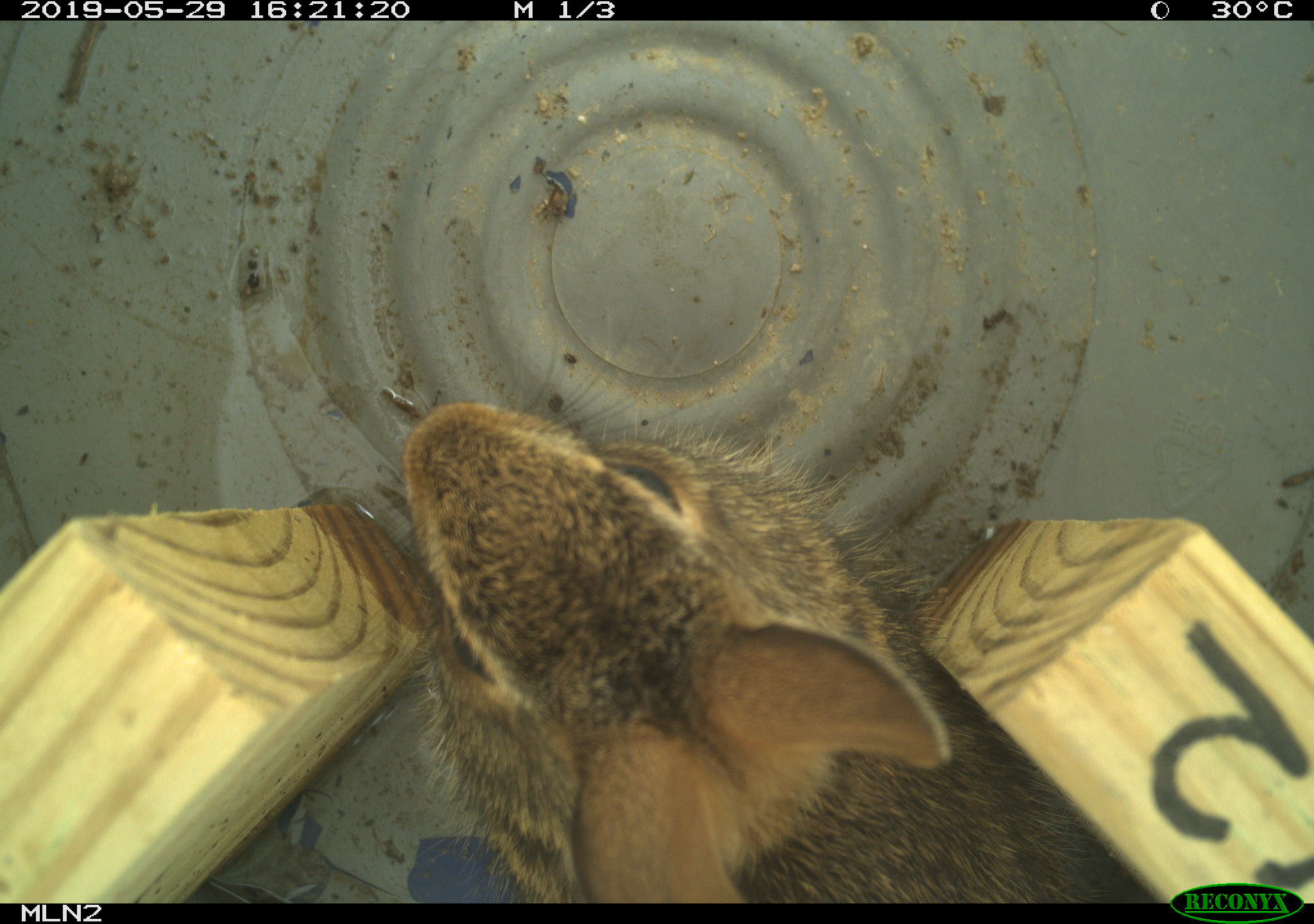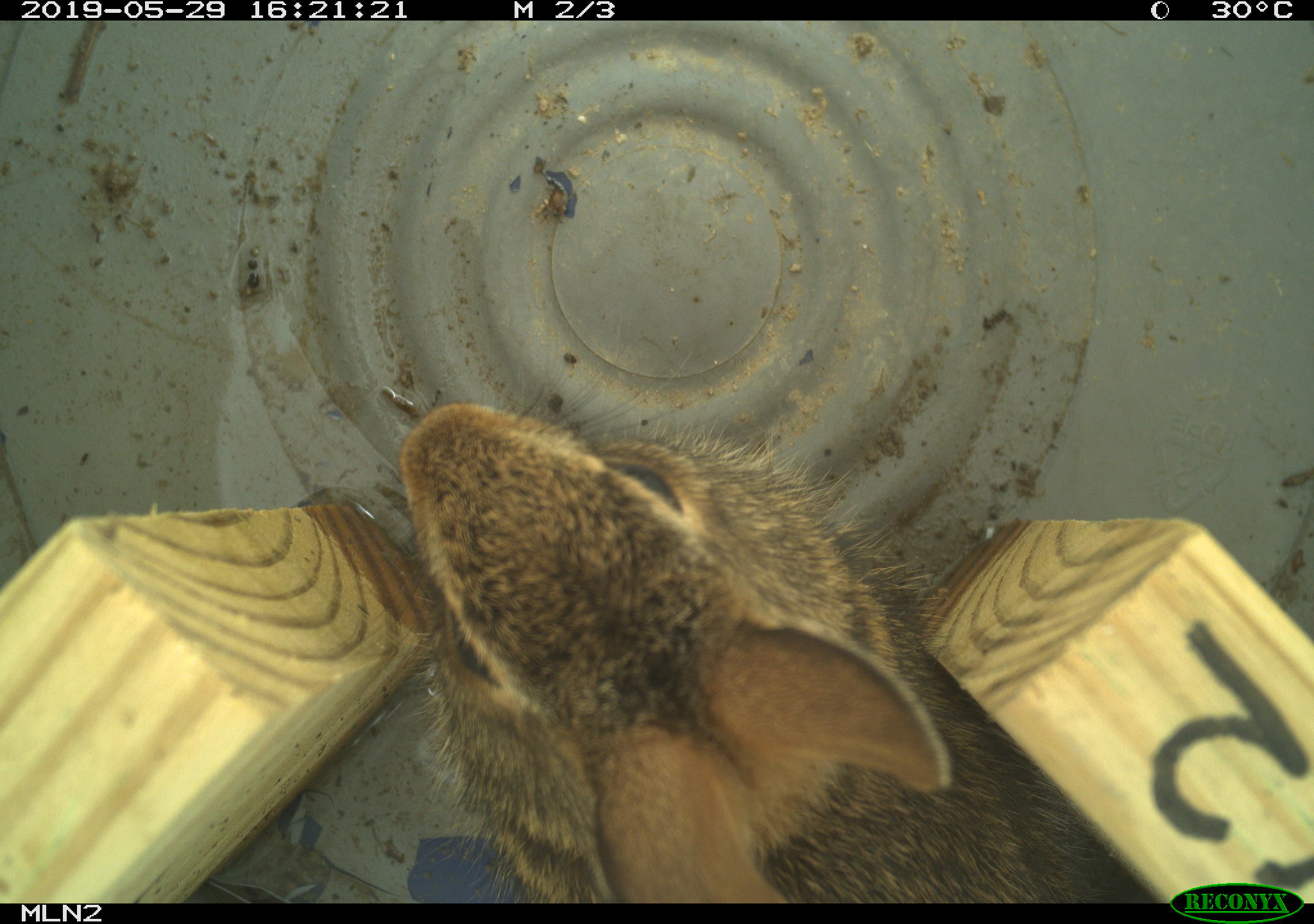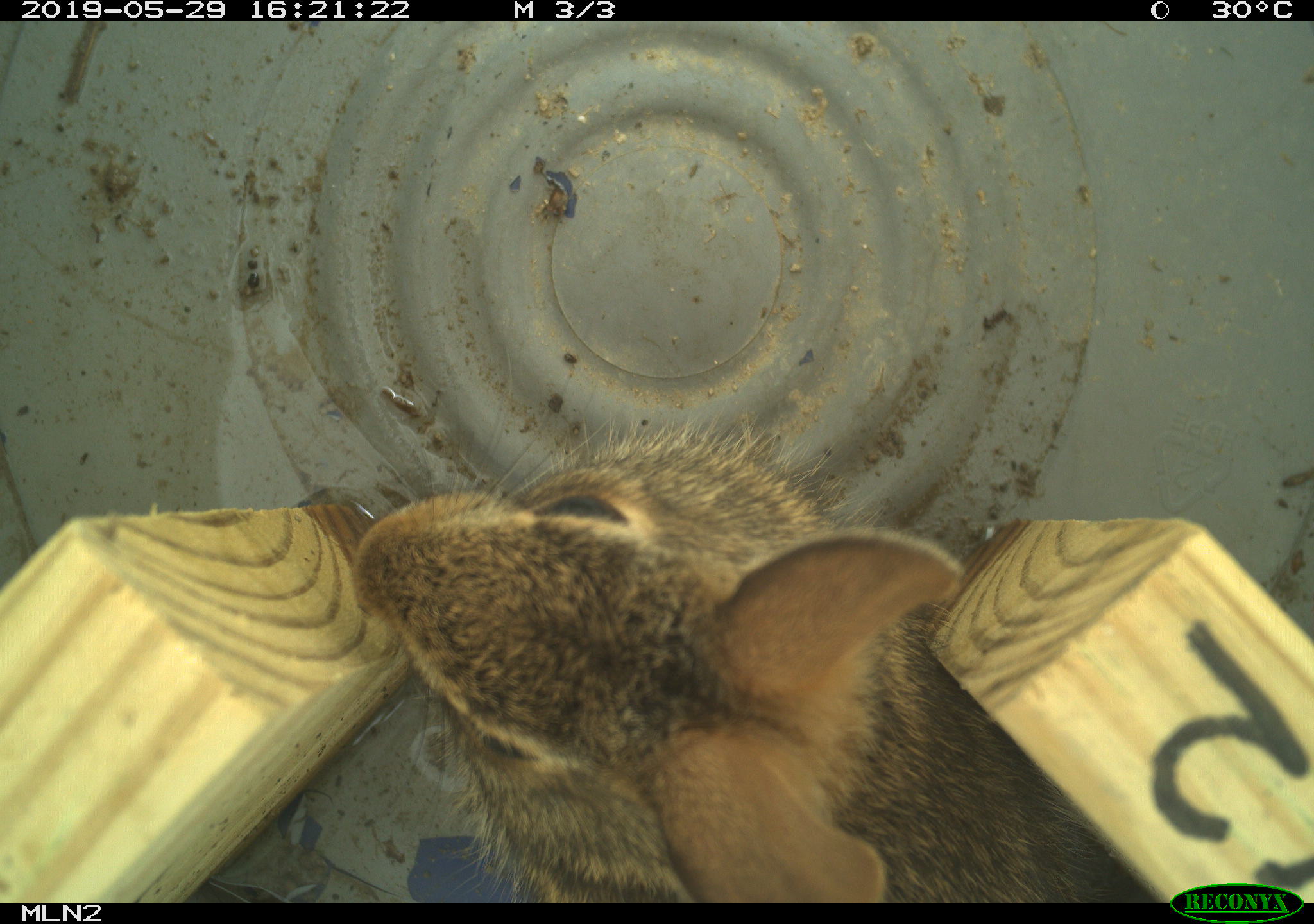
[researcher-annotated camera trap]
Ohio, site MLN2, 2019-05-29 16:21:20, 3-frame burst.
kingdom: Animalia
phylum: Chordata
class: Mammalia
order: Lagomorpha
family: Leporidae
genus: Sylvilagus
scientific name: Sylvilagus floridanus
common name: eastern cottontail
Eastern cottontail (Sylvilagus floridanus).